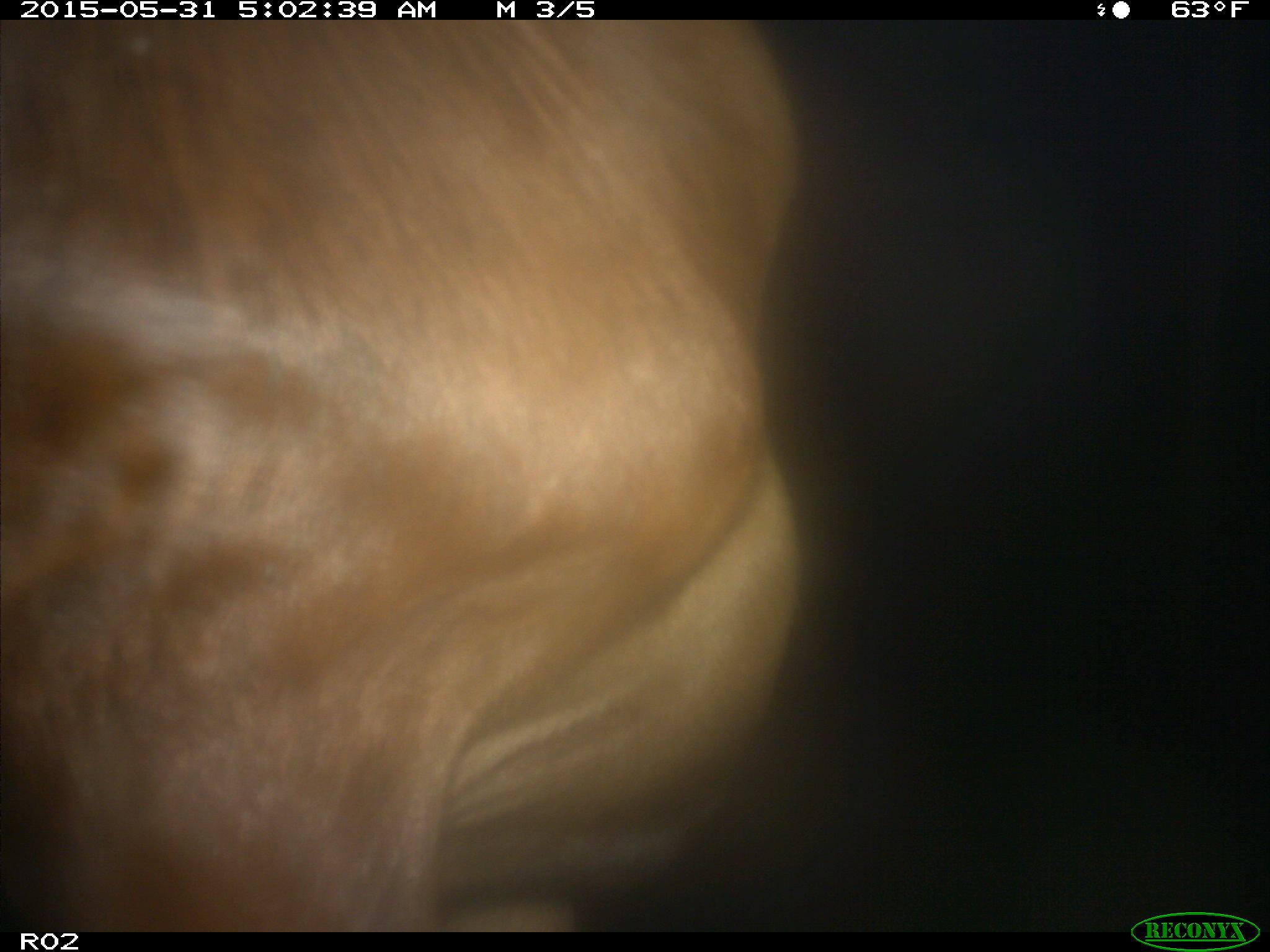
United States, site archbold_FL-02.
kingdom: Animalia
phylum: Chordata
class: Mammalia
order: Artiodactyla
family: Bovidae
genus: Bos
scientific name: Bos taurus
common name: domestic cow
Bos taurus (domestic cow).